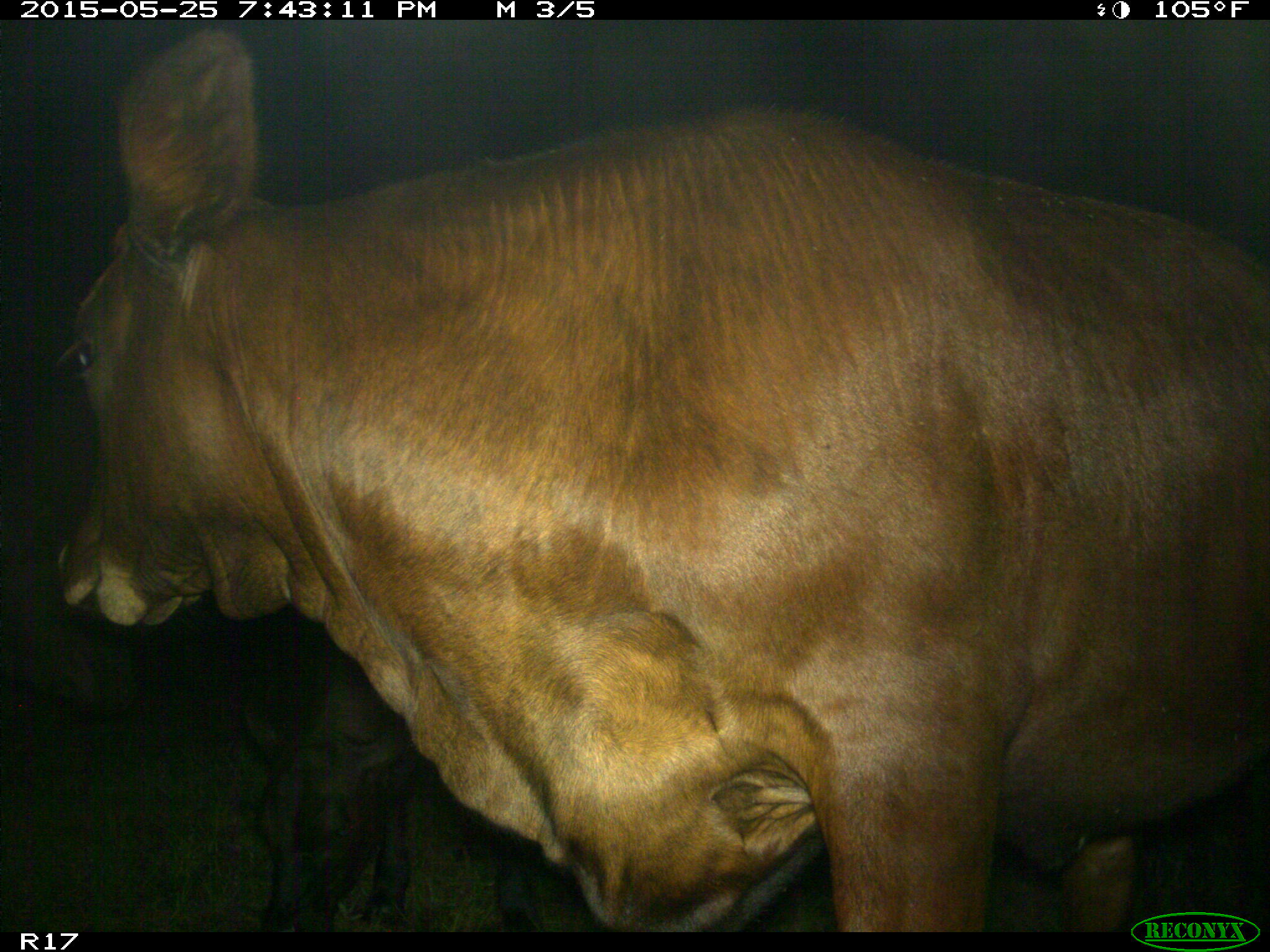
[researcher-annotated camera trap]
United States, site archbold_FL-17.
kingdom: Animalia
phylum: Chordata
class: Mammalia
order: Artiodactyla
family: Bovidae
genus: Bos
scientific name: Bos taurus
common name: domestic cow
Bos taurus (domestic cow).